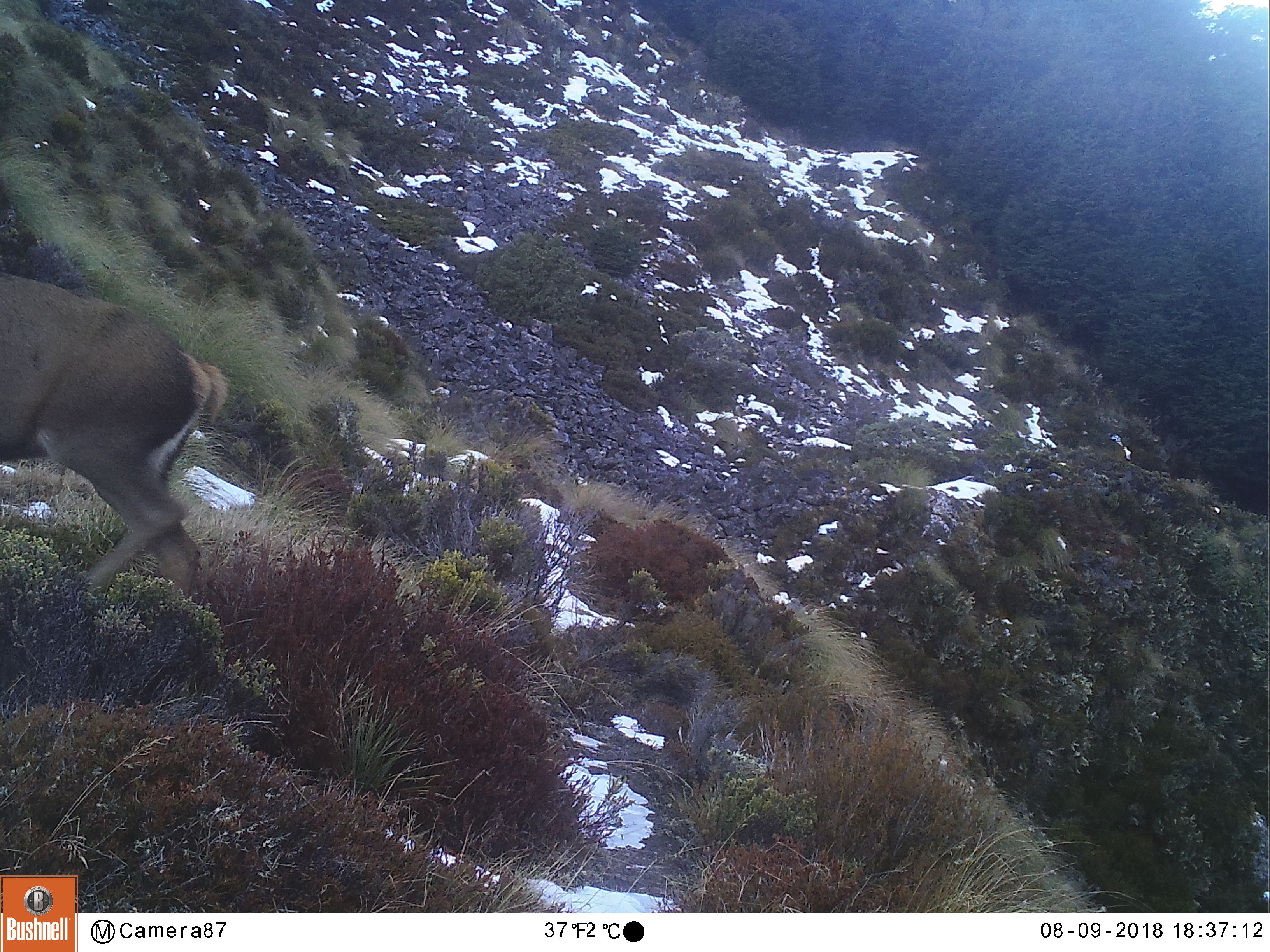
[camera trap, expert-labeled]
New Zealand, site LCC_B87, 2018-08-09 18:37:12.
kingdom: Animalia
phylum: Chordata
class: Mammalia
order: Artiodactyla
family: Cervidae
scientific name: Cervidae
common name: deer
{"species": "deer (Cervidae)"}